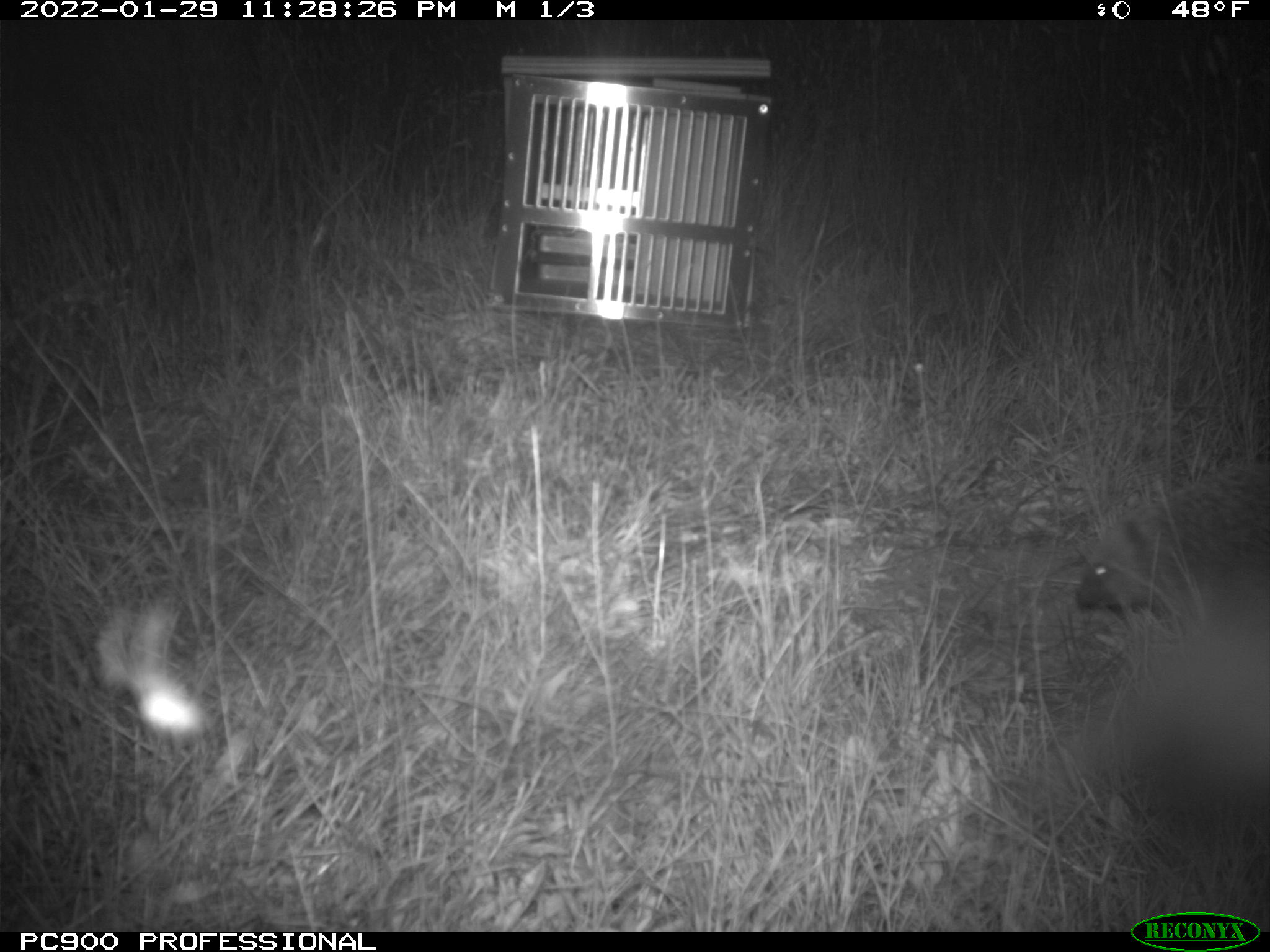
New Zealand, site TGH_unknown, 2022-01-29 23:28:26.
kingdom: Animalia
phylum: Chordata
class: Mammalia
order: Eulipotyphla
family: Erinaceidae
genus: Erinaceus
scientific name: Erinaceus europaeus europaeus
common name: european hedgehog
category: hedgehog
Hedgehog (european hedgehog) (Erinaceus europaeus europaeus).